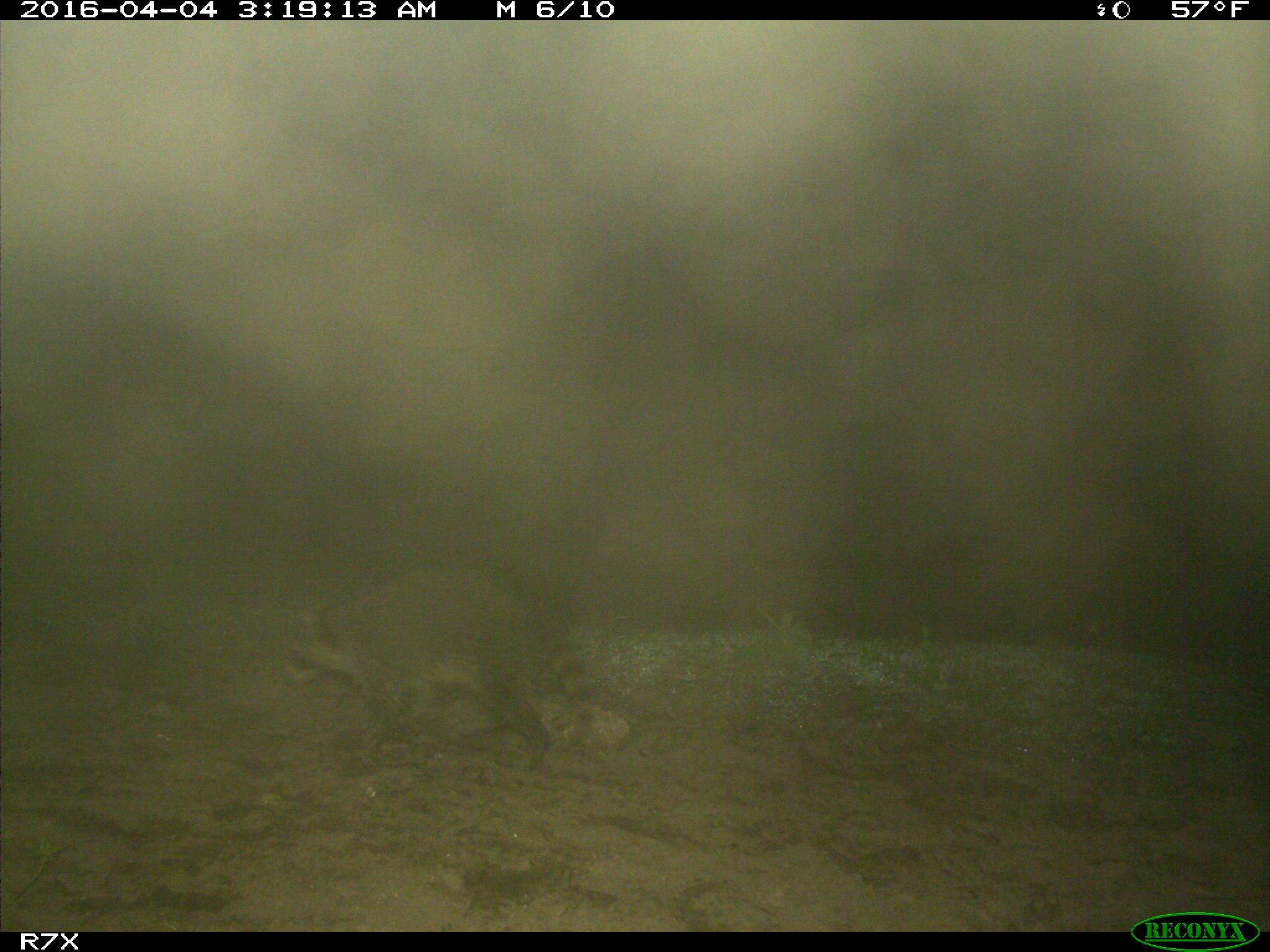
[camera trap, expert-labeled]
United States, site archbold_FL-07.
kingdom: Animalia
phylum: Chordata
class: Mammalia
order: Carnivora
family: Procyonidae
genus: Procyon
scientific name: Procyon lotor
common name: common raccoon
Procyon lotor (common raccoon).